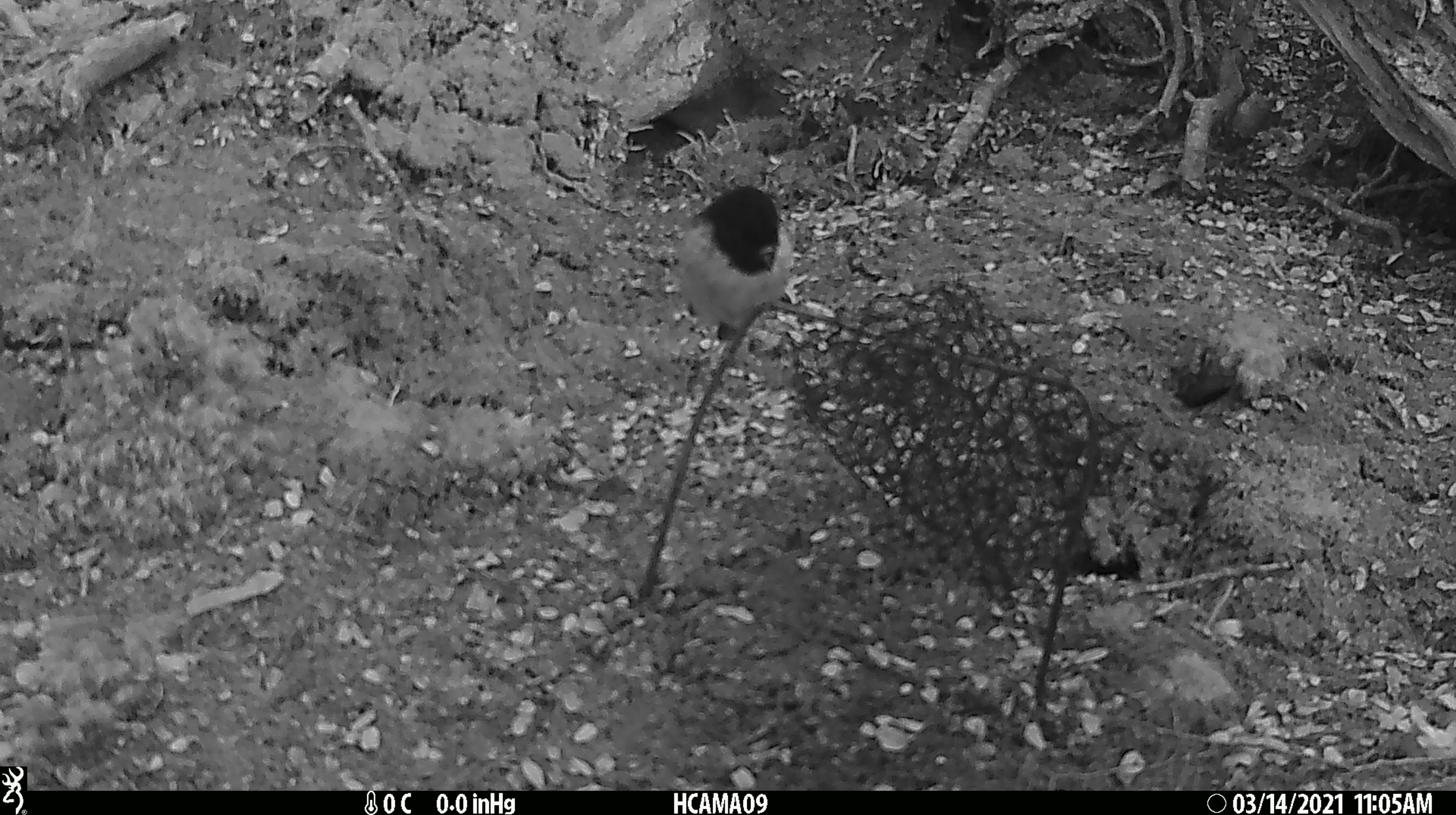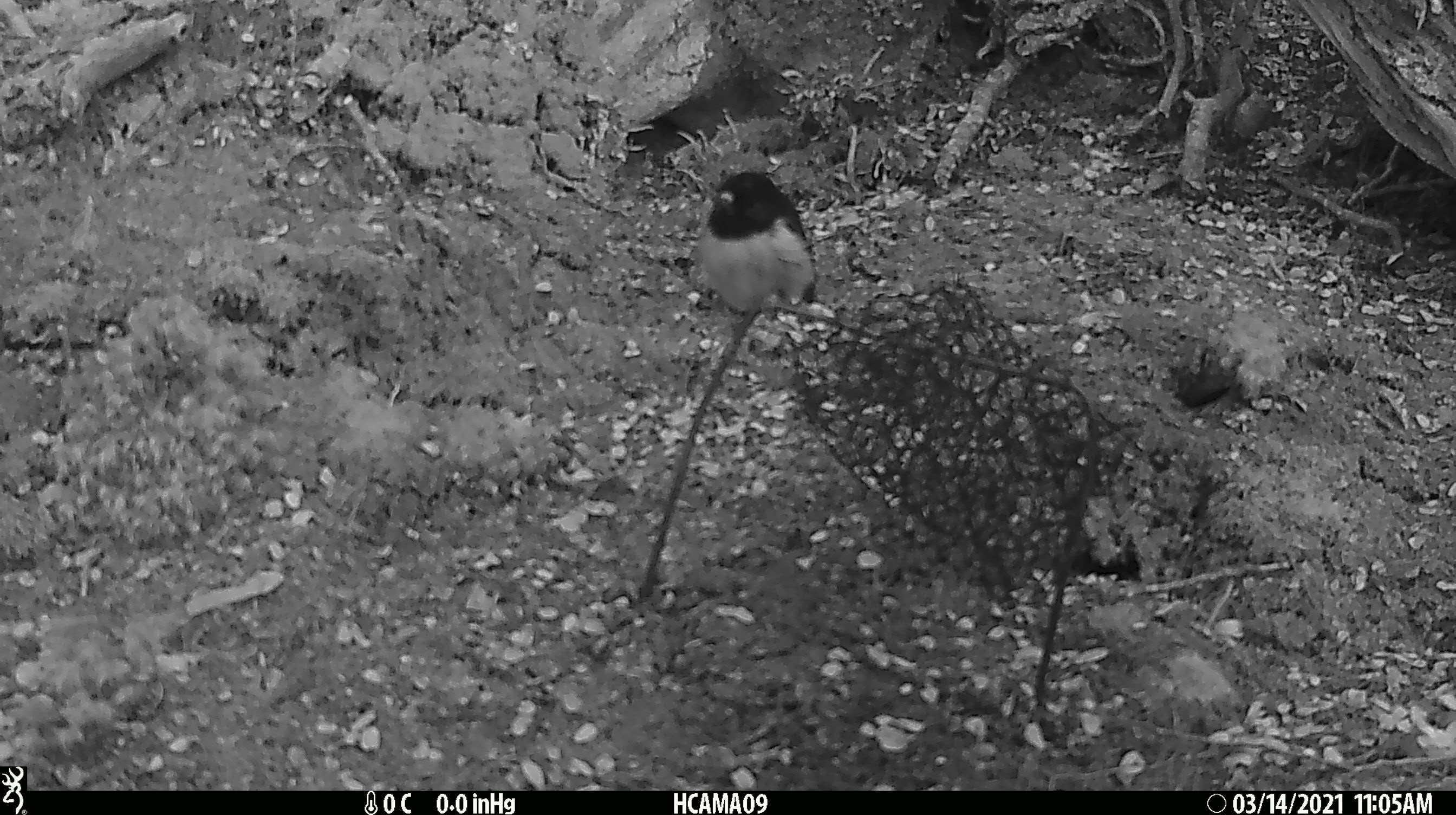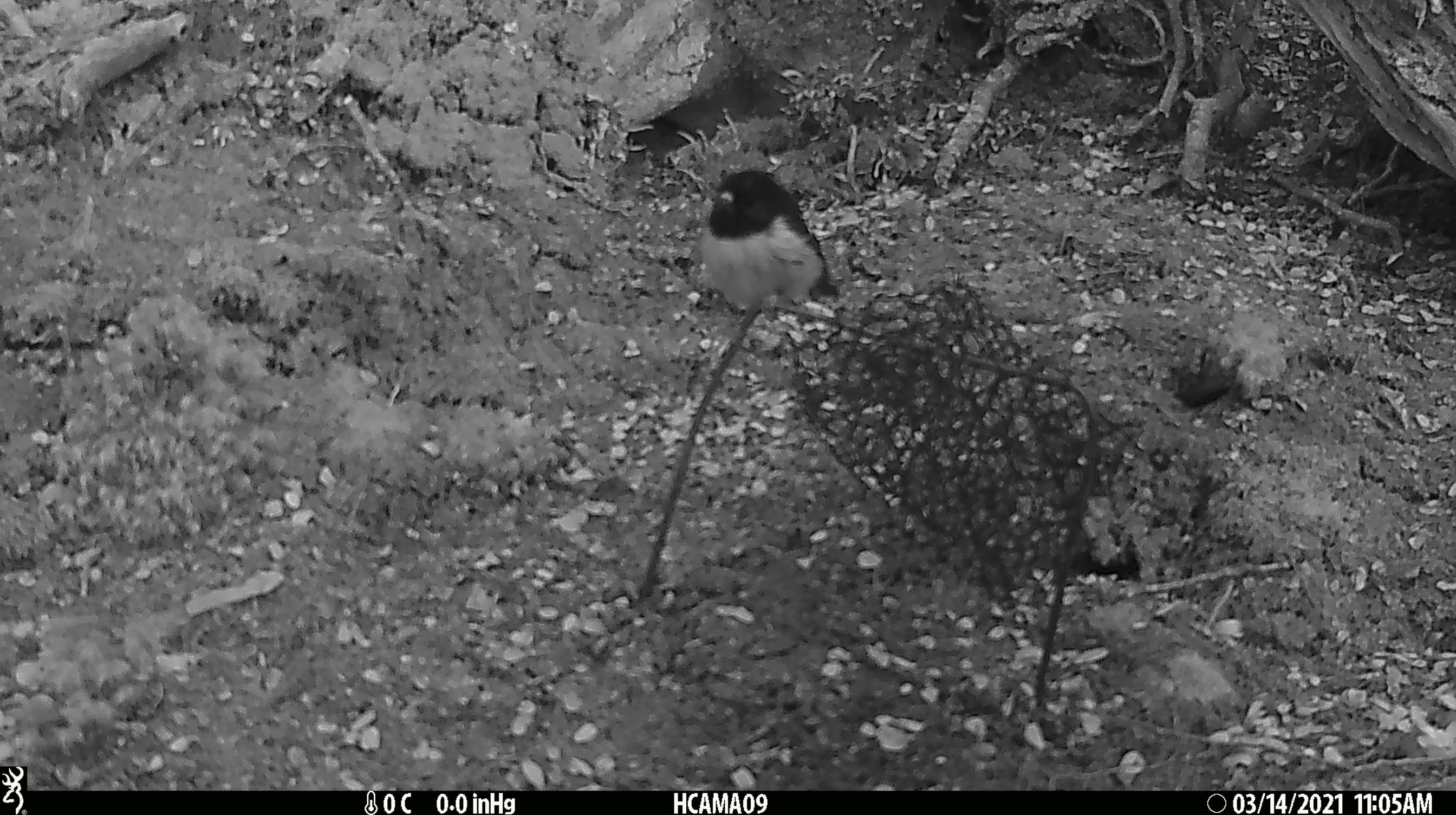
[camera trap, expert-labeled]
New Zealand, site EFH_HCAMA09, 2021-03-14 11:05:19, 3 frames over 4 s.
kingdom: Animalia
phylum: Chordata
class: Aves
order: Passeriformes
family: Petroicidae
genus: Petroica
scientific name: Petroica macrocephala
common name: tomtit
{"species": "tomtit (Petroica macrocephala)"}